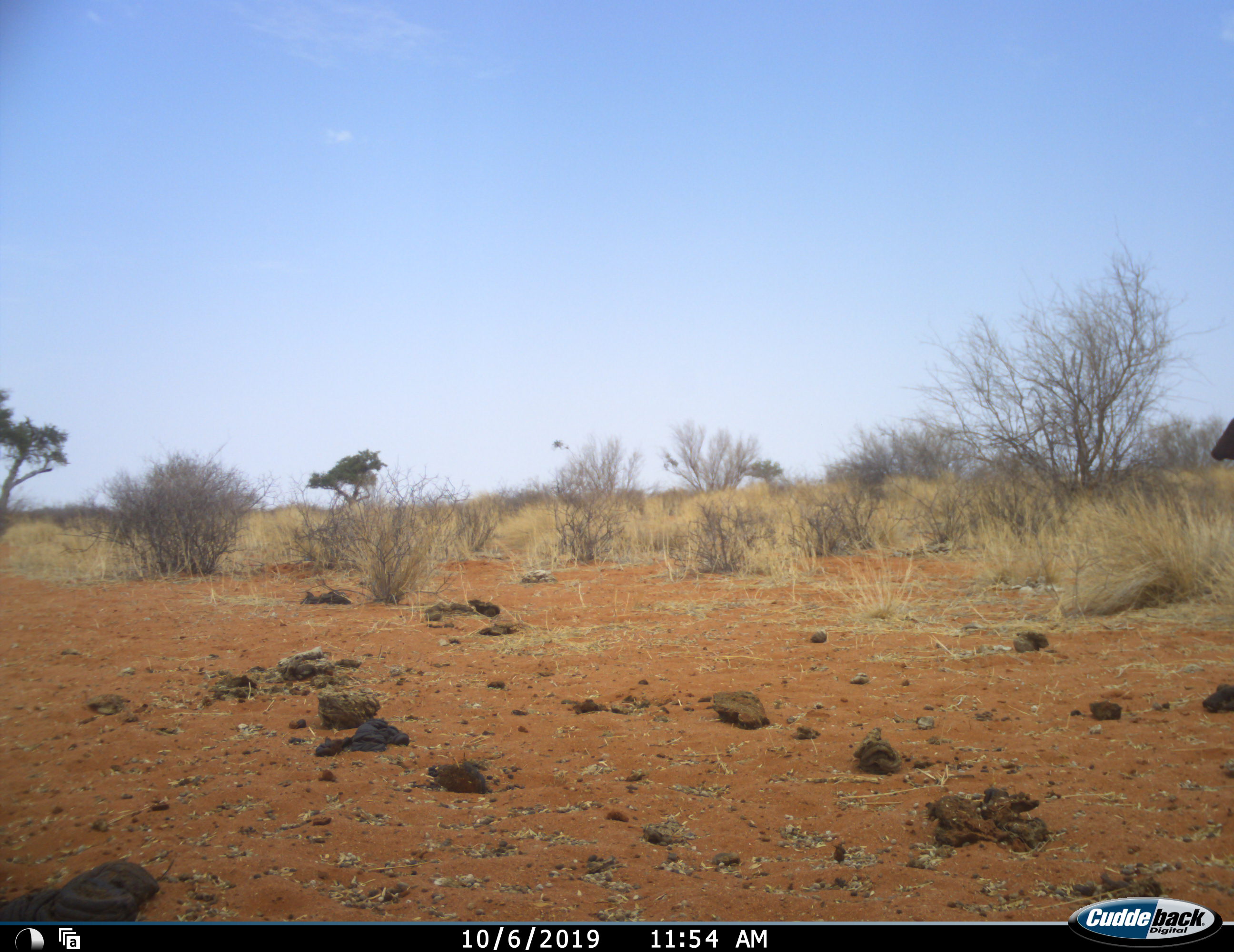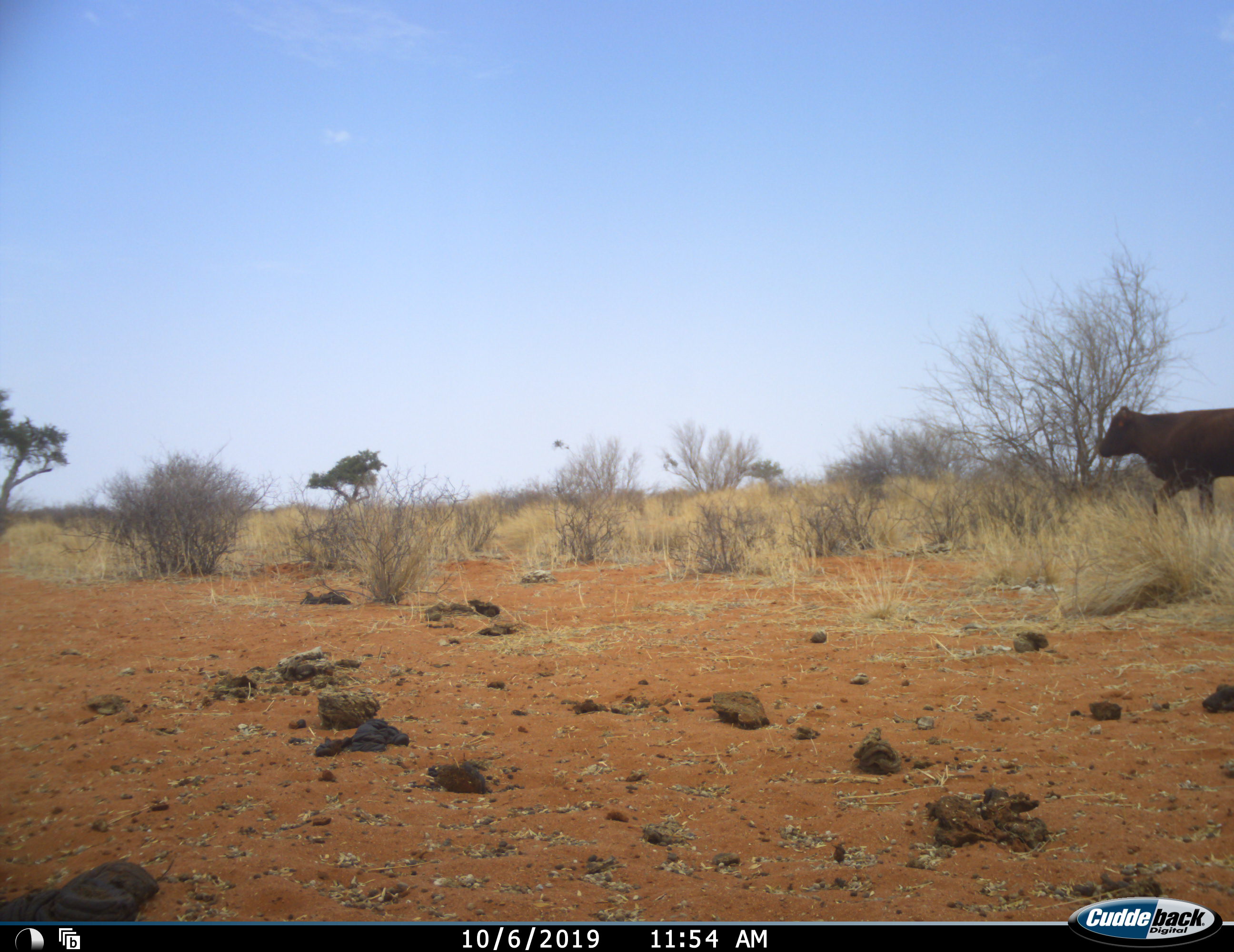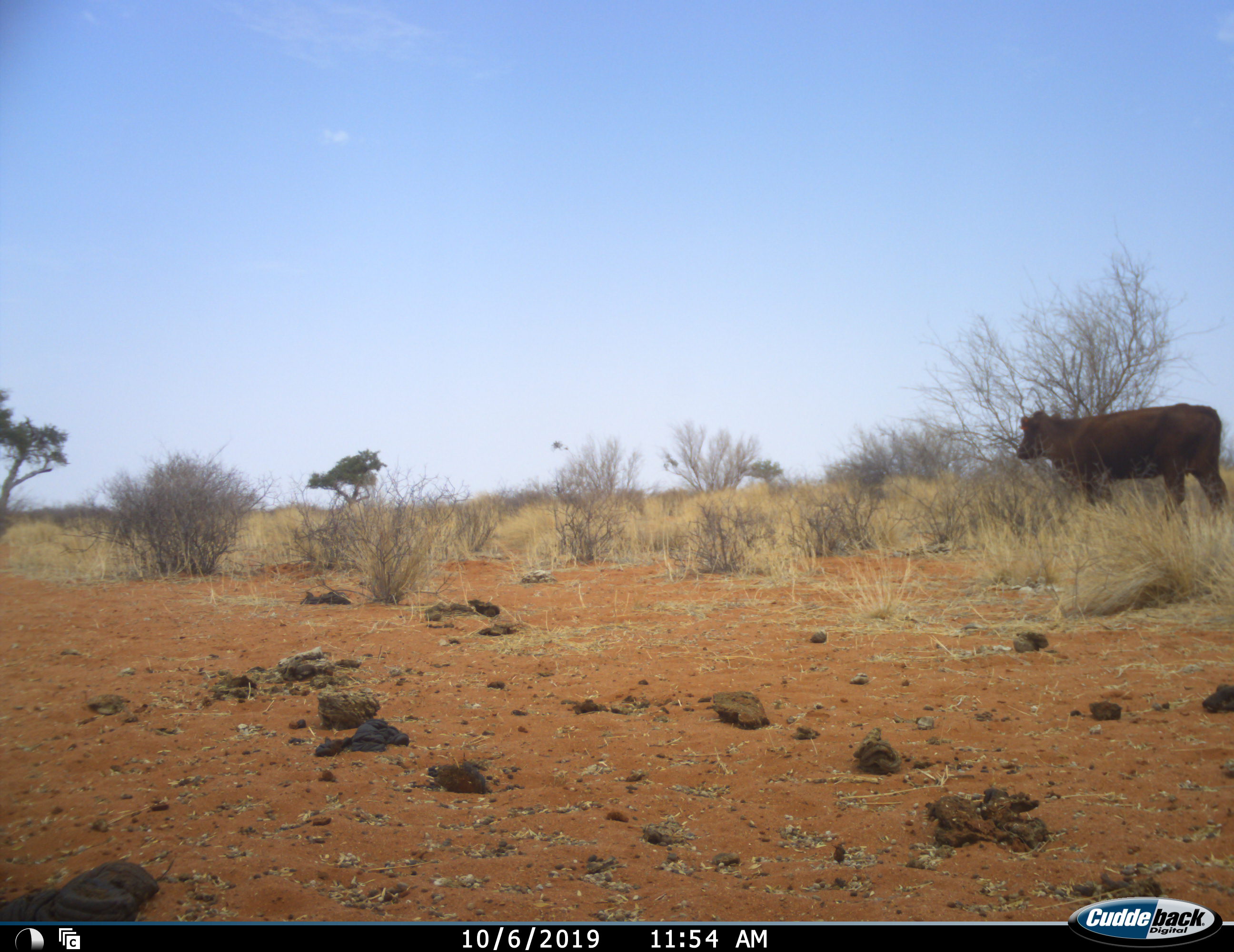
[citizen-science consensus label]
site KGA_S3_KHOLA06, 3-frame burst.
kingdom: Animalia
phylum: Chordata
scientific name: Vertebrata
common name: domestic animal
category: domesticanimal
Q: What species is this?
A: Domesticanimal (domestic animal) (Vertebrata).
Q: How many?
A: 1.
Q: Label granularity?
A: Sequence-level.